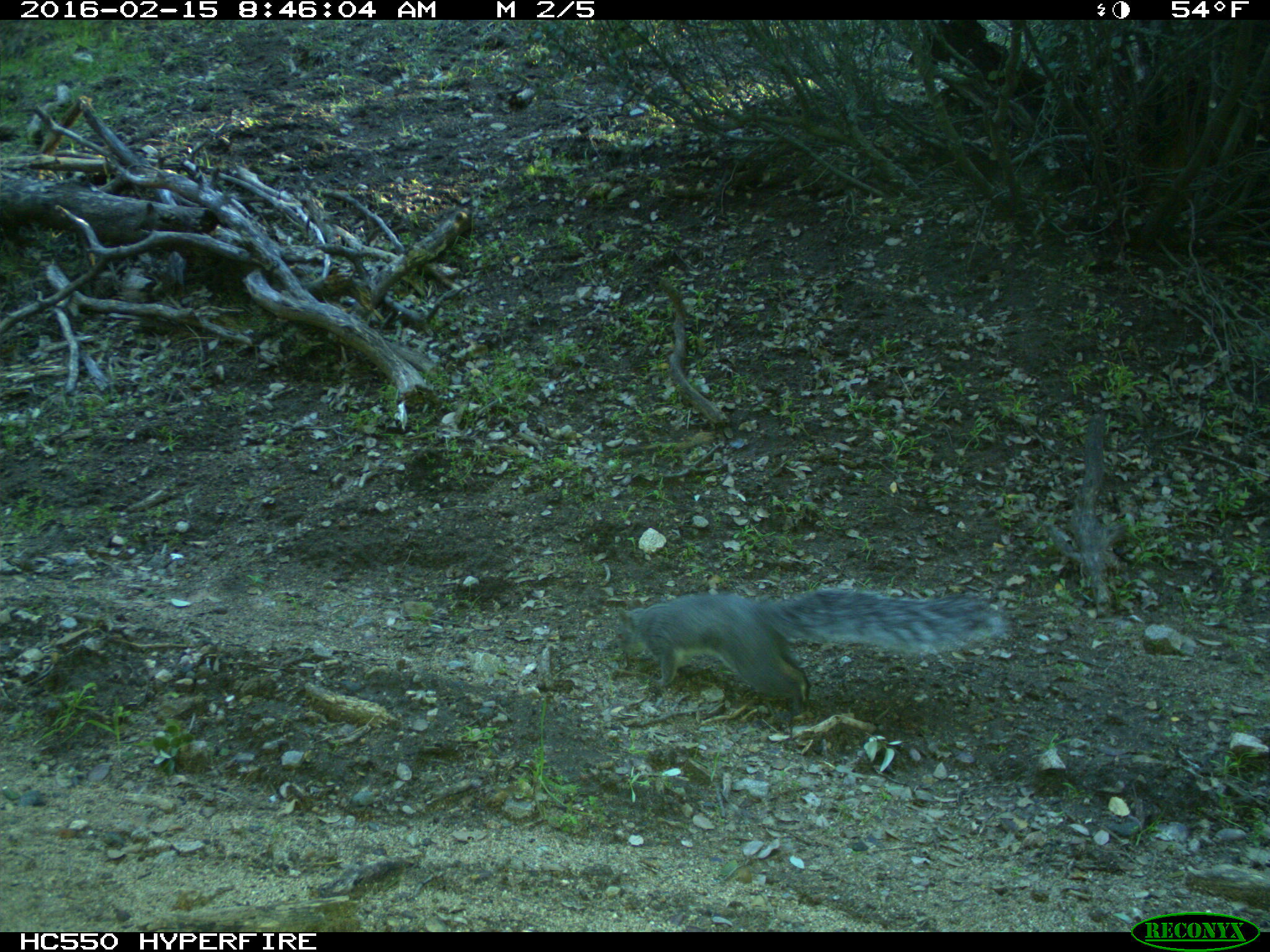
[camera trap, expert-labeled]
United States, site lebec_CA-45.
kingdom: Animalia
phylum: Chordata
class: Mammalia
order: Rodentia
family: Sciuridae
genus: Sciurus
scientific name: Sciurus carolinensis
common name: eastern gray squirrel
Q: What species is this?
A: Sciurus carolinensis (eastern gray squirrel).